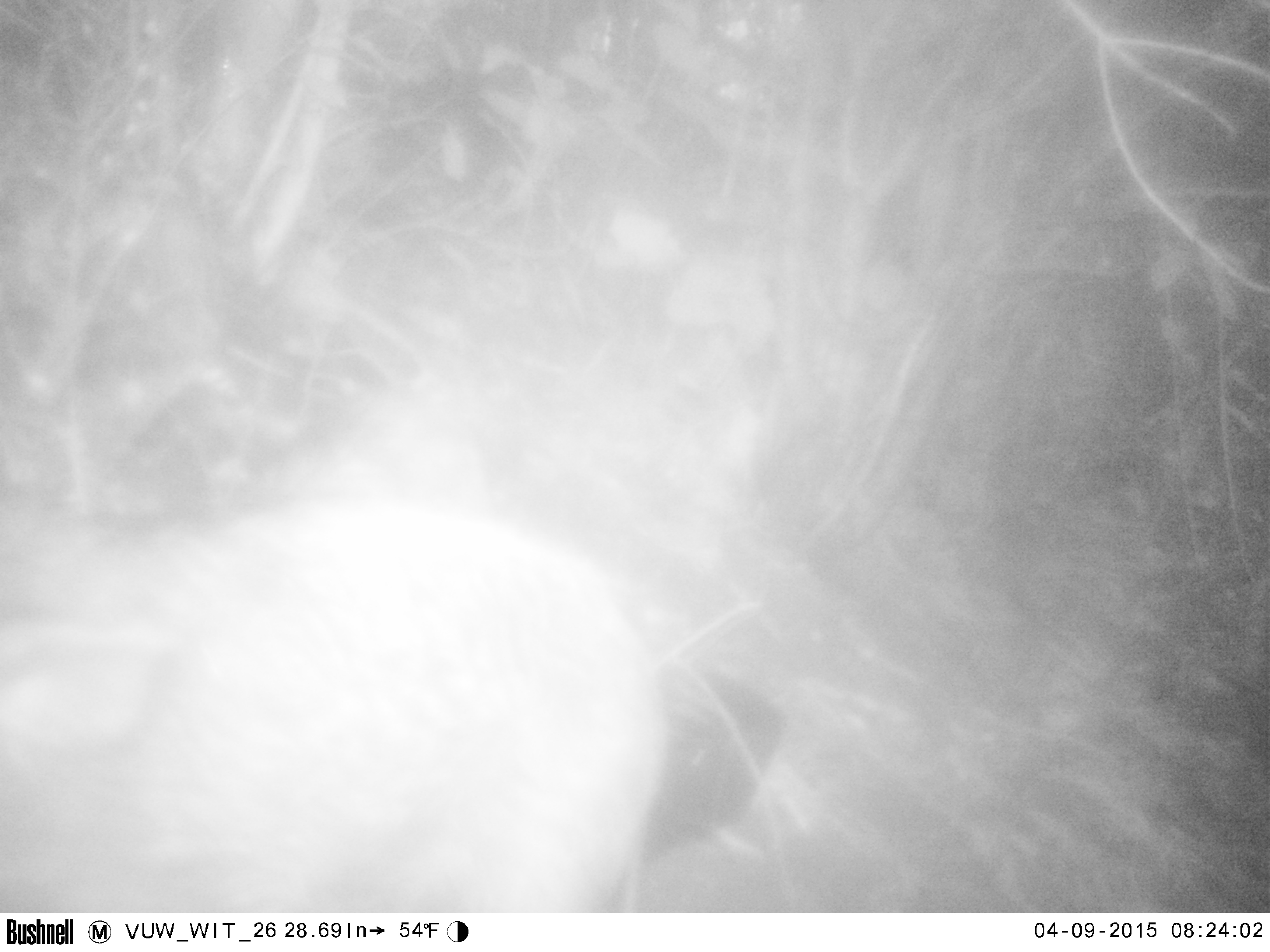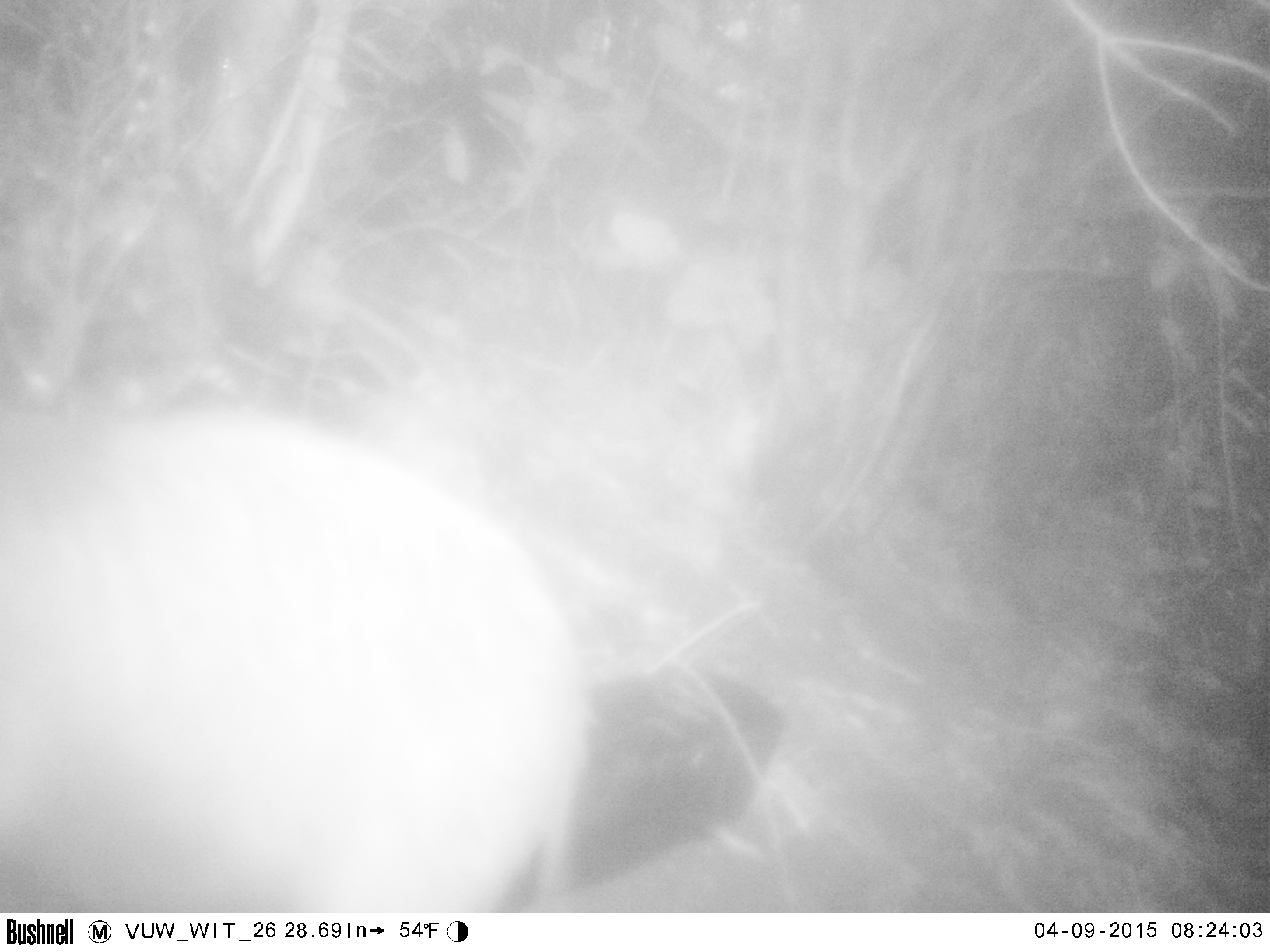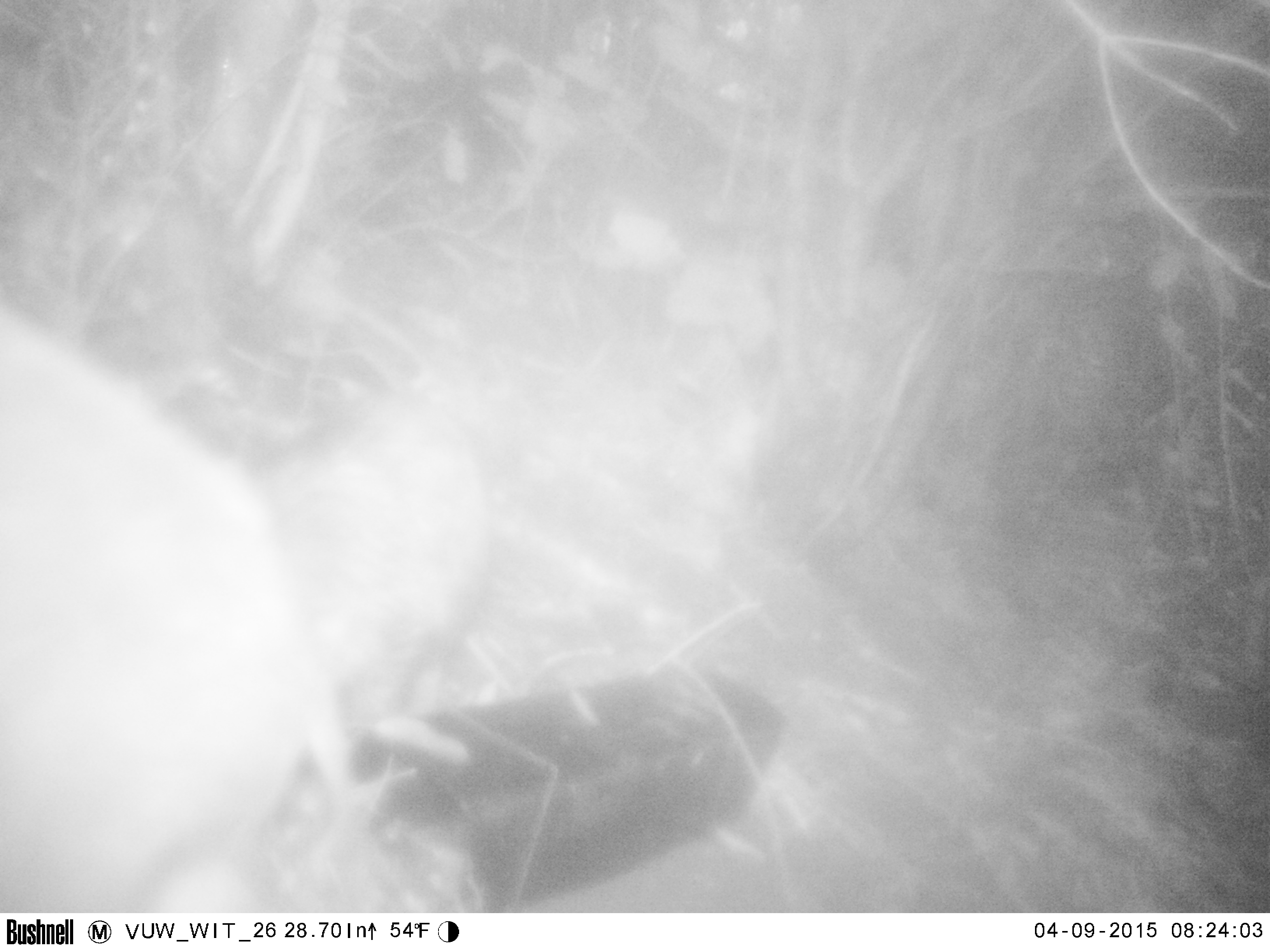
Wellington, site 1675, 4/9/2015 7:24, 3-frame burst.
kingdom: Animalia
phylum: Chordata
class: Mammalia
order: Artiodactyla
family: Suidae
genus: Sus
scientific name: Sus scrofa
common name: pig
Pig (Sus scrofa).